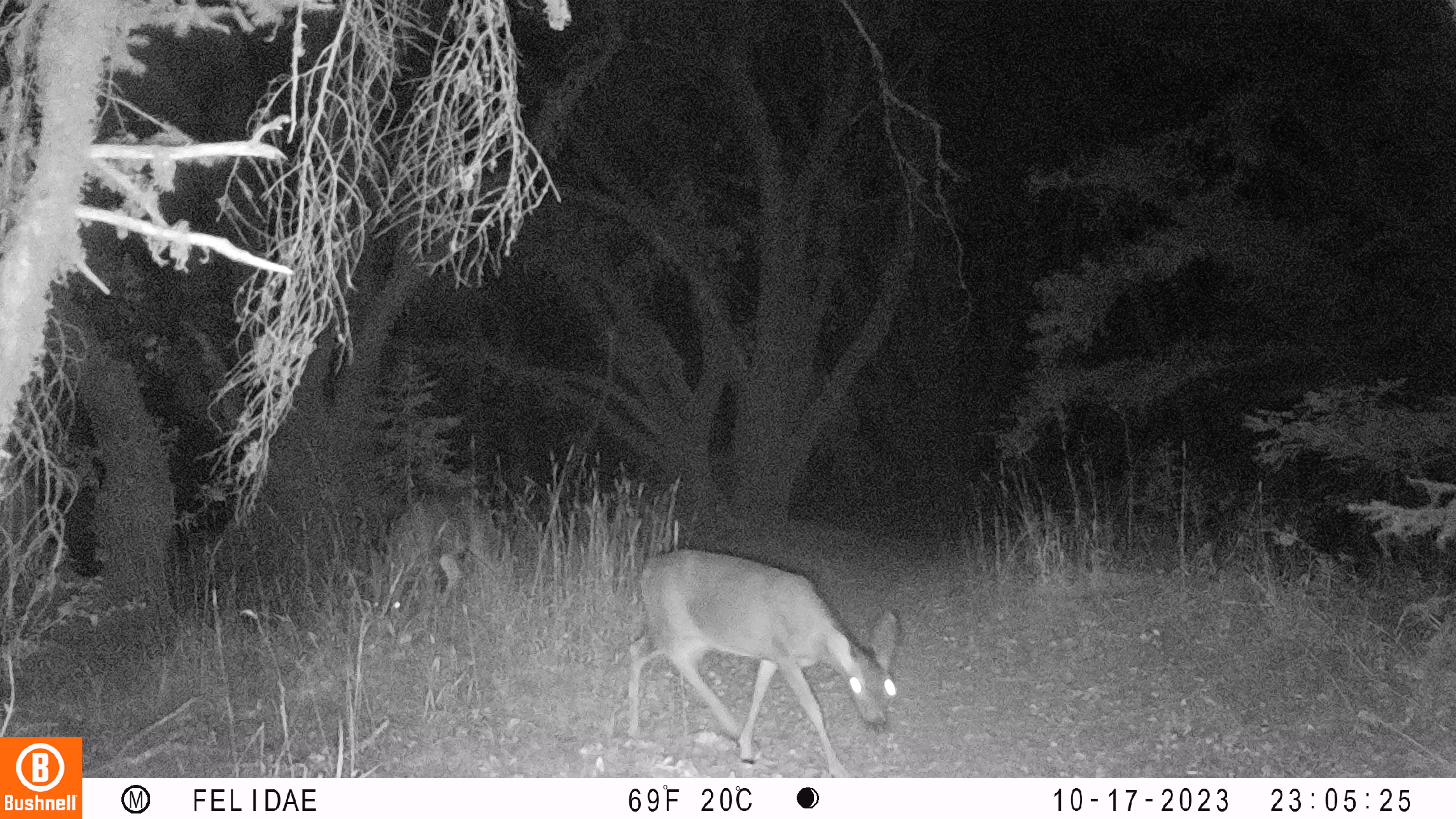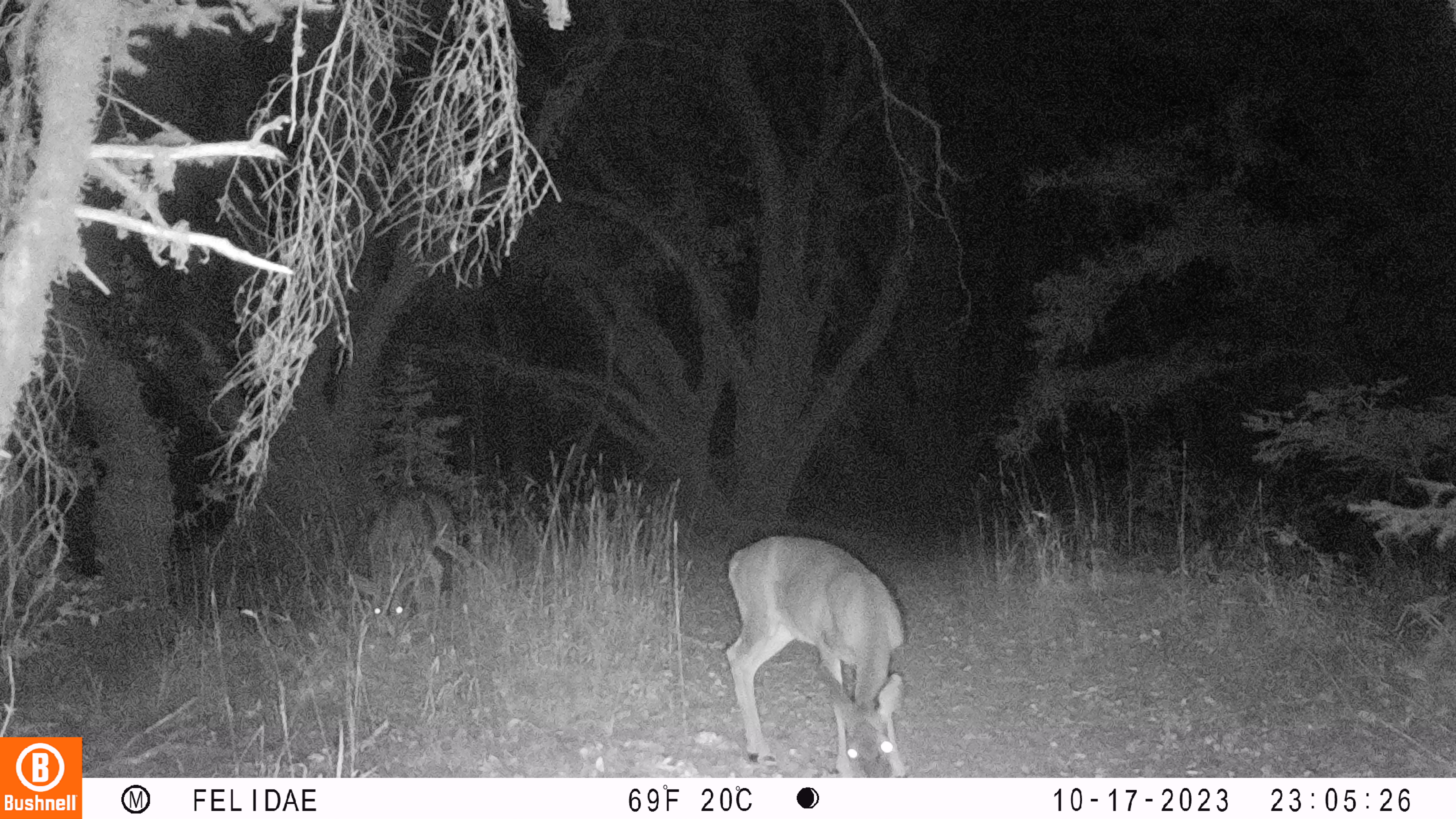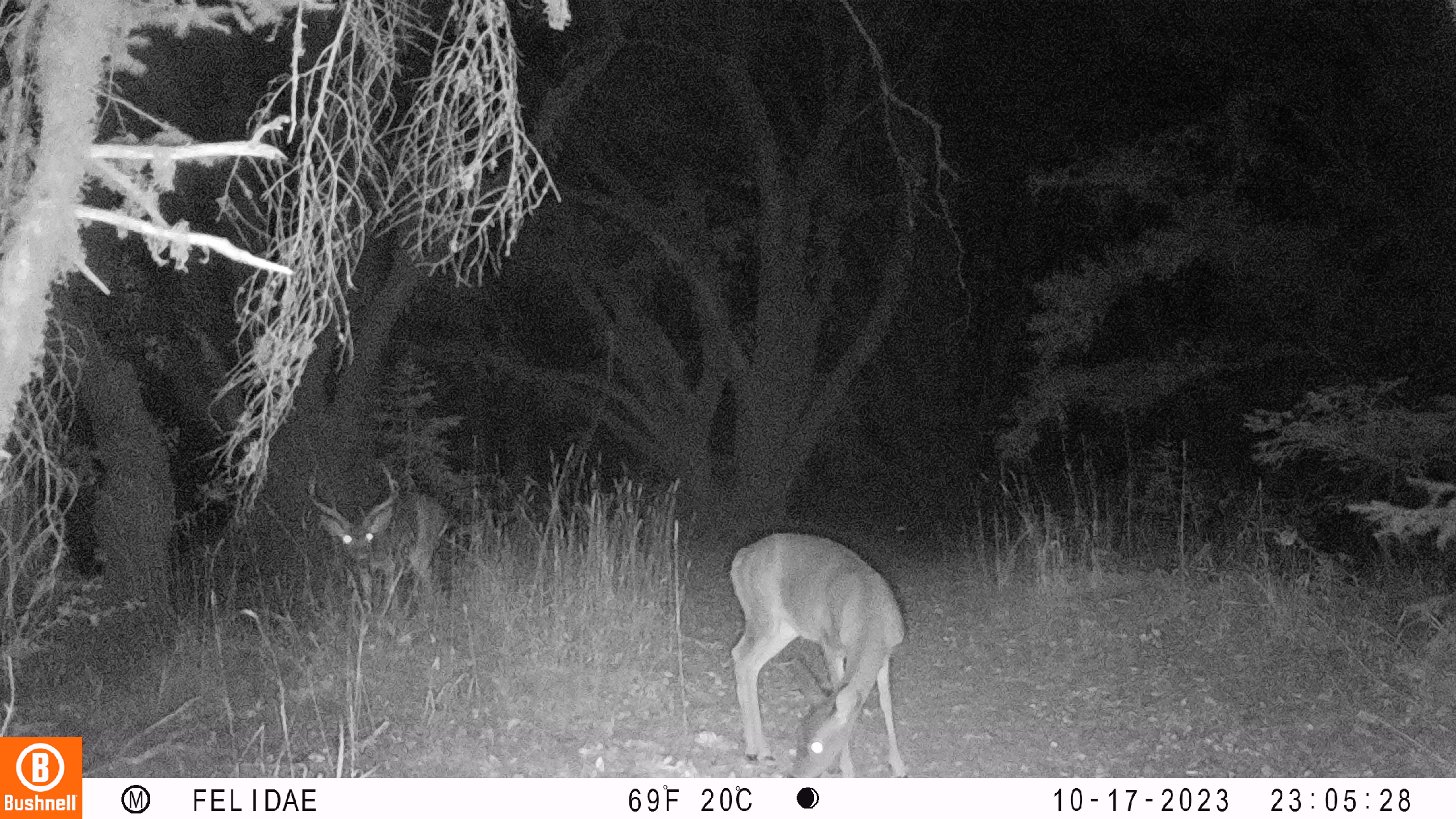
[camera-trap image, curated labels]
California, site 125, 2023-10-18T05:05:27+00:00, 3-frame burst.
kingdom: Animalia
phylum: Chordata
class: Mammalia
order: Artiodactyla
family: Cervidae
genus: Odocoileus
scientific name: Odocoileus hemionus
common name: mule deer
Mule deer (Odocoileus hemionus).